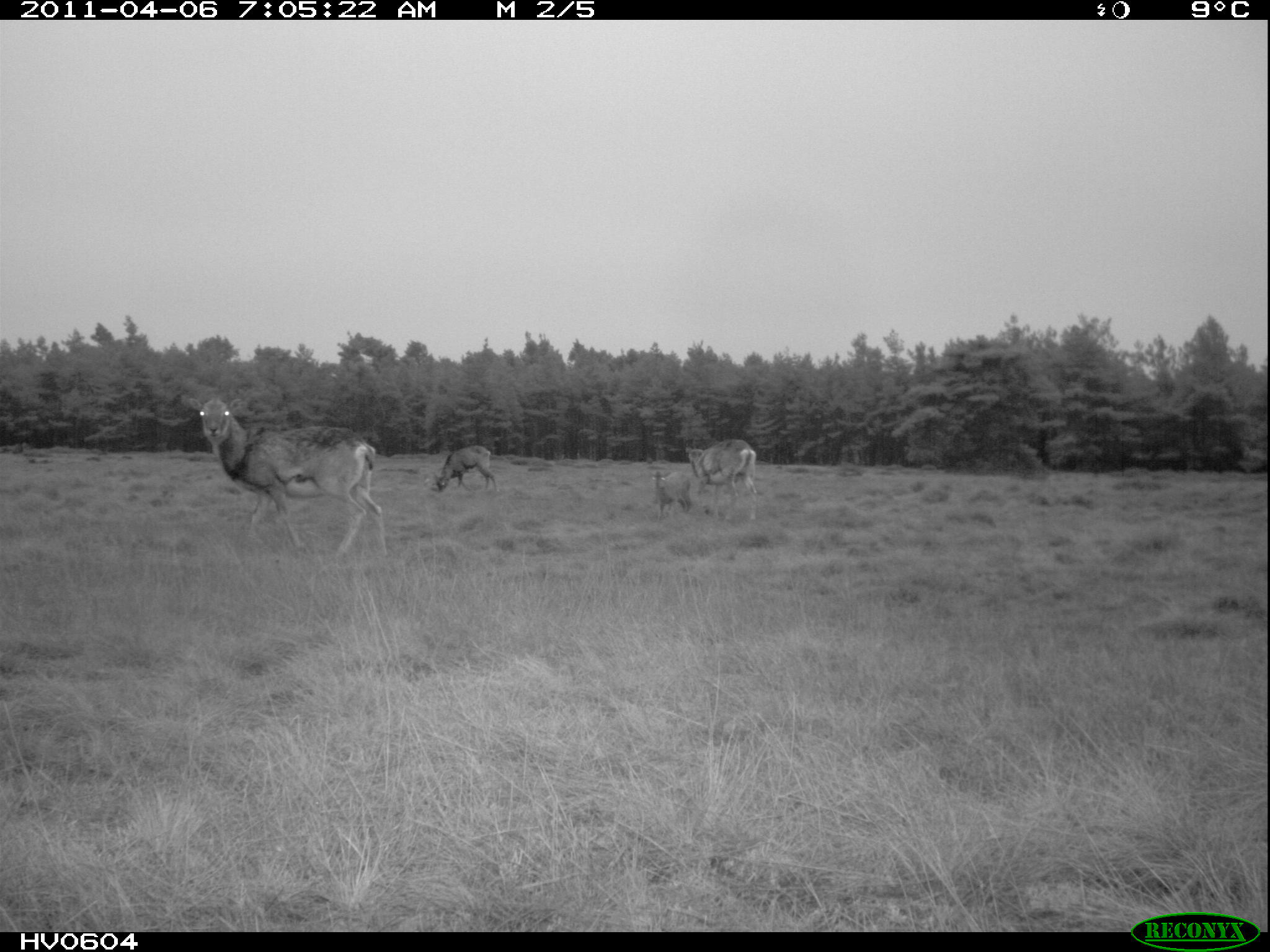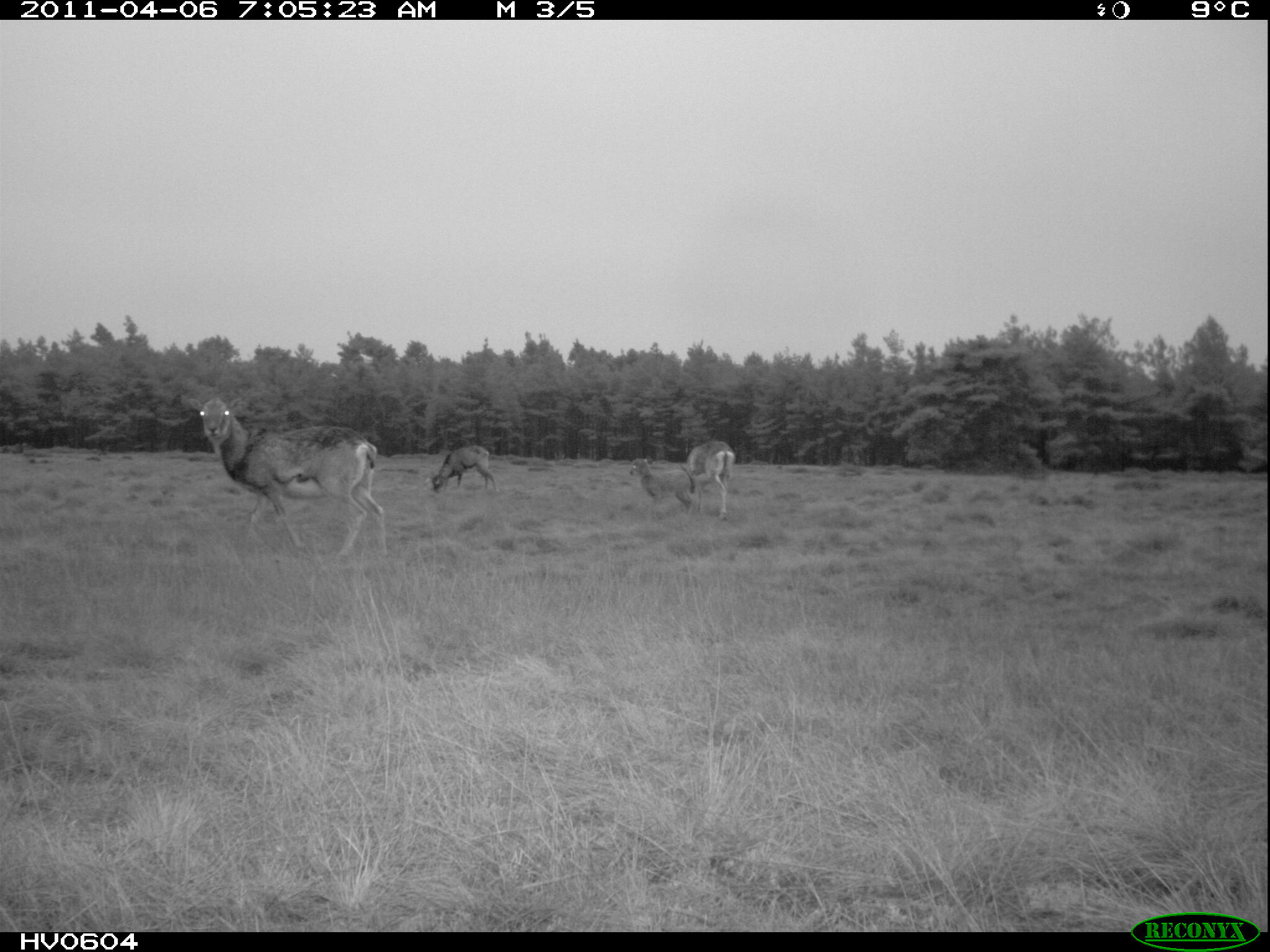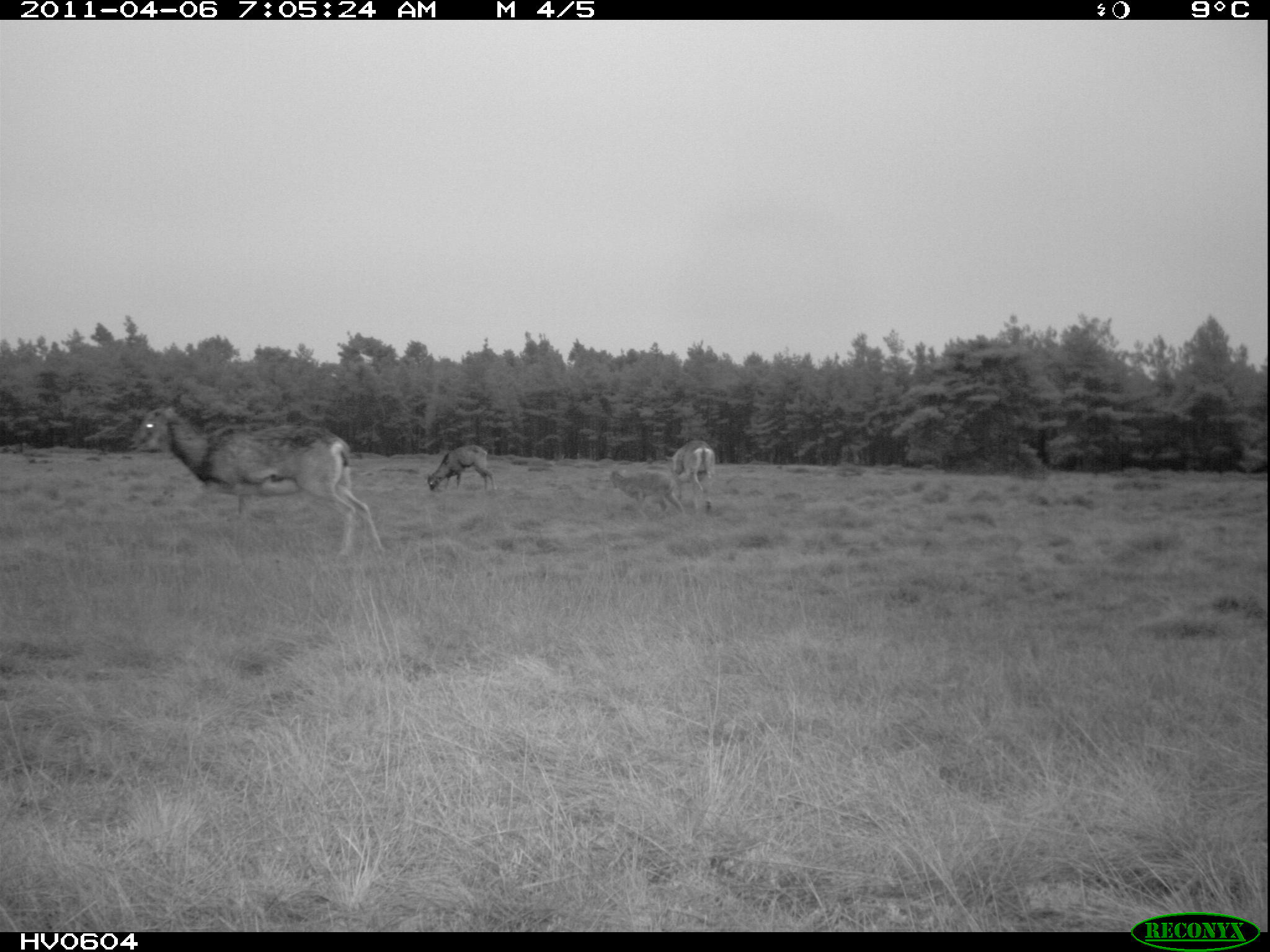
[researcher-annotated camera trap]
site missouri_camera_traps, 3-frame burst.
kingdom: Animalia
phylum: Chordata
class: Mammalia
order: Artiodactyla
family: Bovidae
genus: Ovis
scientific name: Ovis ammon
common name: mouflon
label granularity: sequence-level